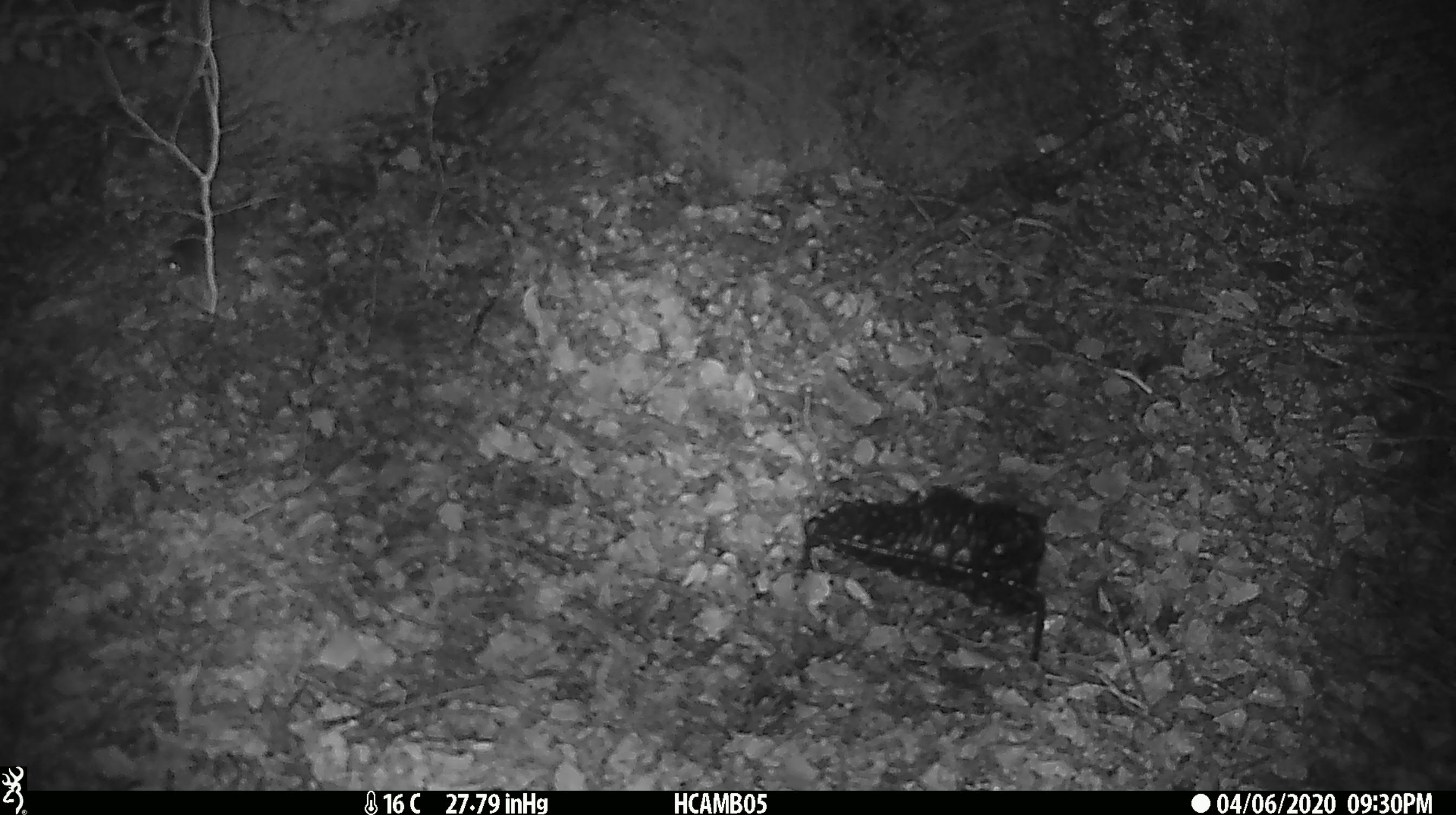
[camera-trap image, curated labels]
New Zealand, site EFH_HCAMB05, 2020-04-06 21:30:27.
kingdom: Animalia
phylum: Chordata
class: Mammalia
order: Rodentia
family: Muridae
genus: Mus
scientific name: Mus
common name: mouse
Mouse (Mus).